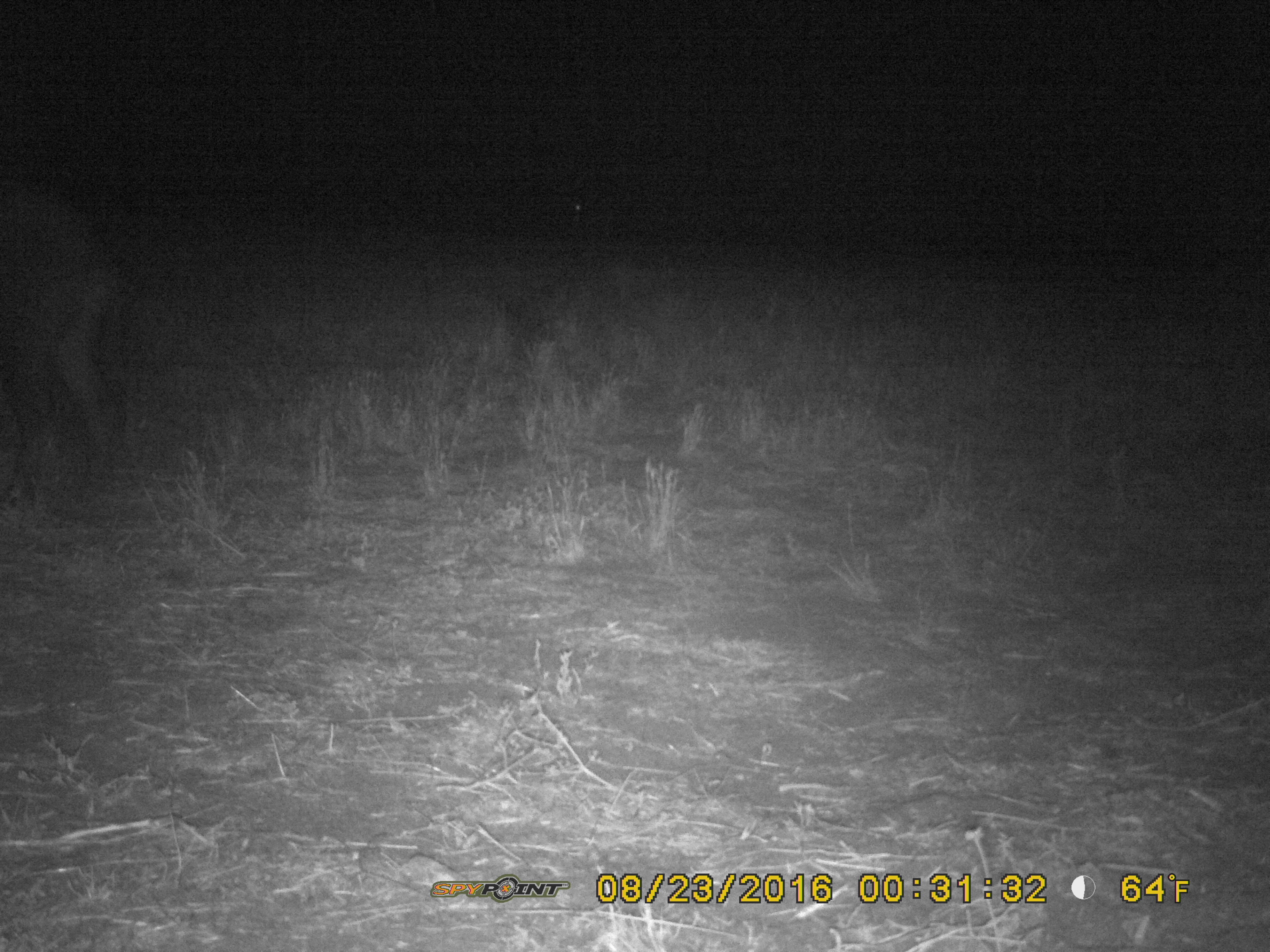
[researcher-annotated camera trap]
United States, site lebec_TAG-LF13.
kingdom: Animalia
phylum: Chordata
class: Mammalia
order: Artiodactyla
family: Suidae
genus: Sus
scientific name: Sus scrofa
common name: wild boar